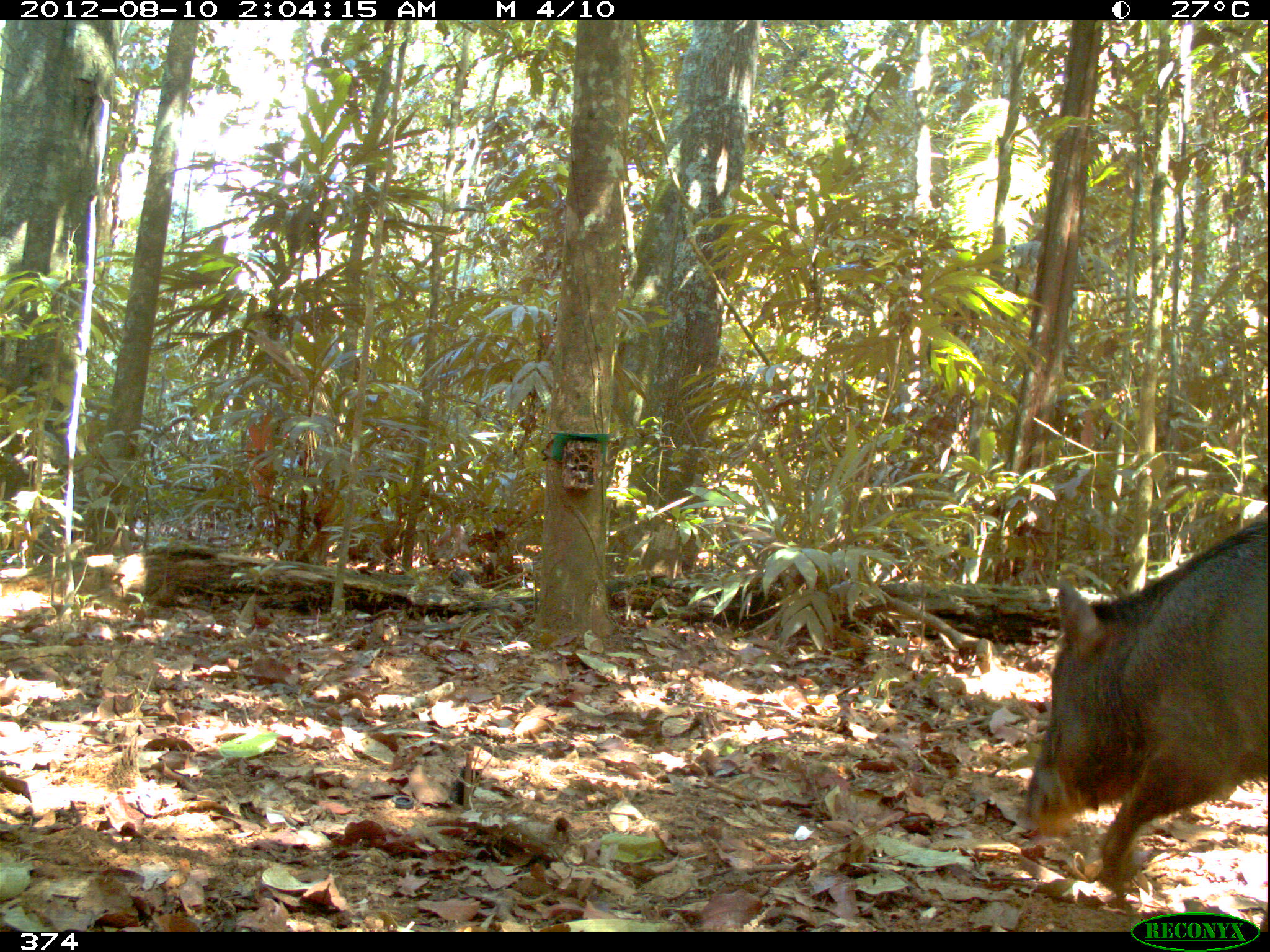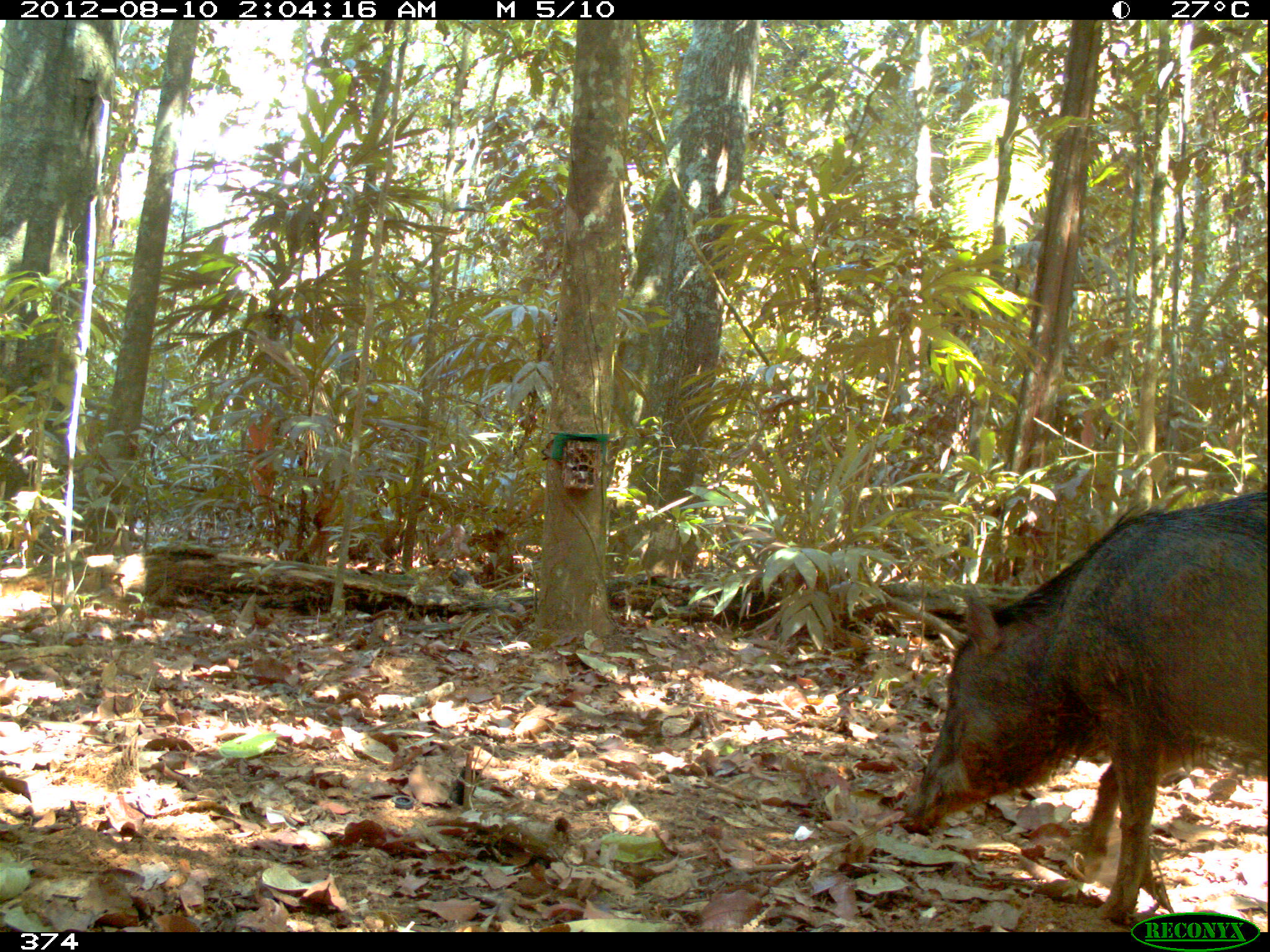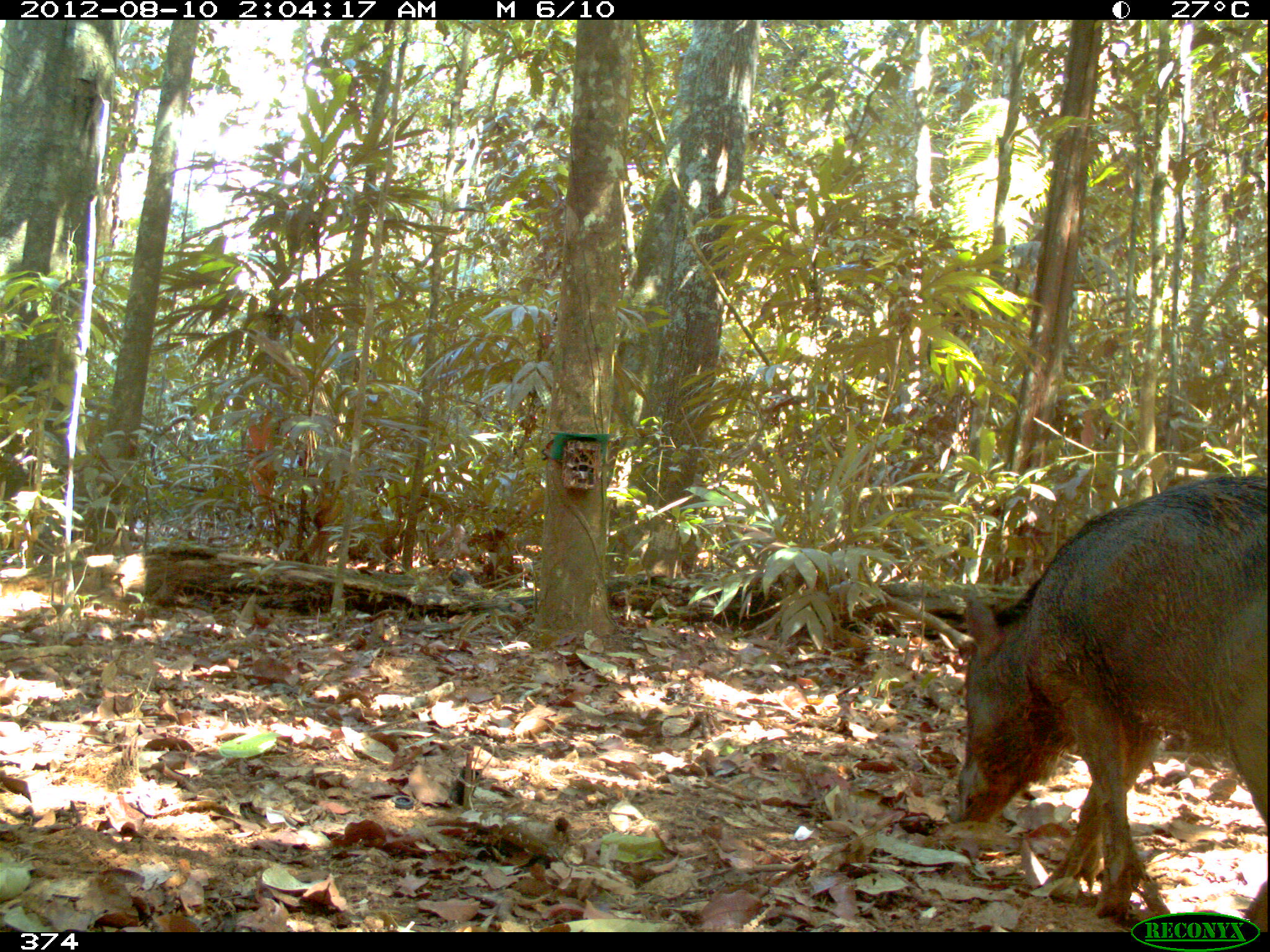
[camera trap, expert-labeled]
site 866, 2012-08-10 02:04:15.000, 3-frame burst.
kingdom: Animalia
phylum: Chordata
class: Mammalia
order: Artiodactyla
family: Tayassuidae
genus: Tayassu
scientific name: Tayassu pecari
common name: white-lipped peccary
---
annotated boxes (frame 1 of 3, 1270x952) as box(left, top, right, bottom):
tayassu pecari: box(1013, 517, 1264, 930)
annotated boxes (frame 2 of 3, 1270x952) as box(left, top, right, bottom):
tayassu pecari: box(897, 484, 1270, 921)